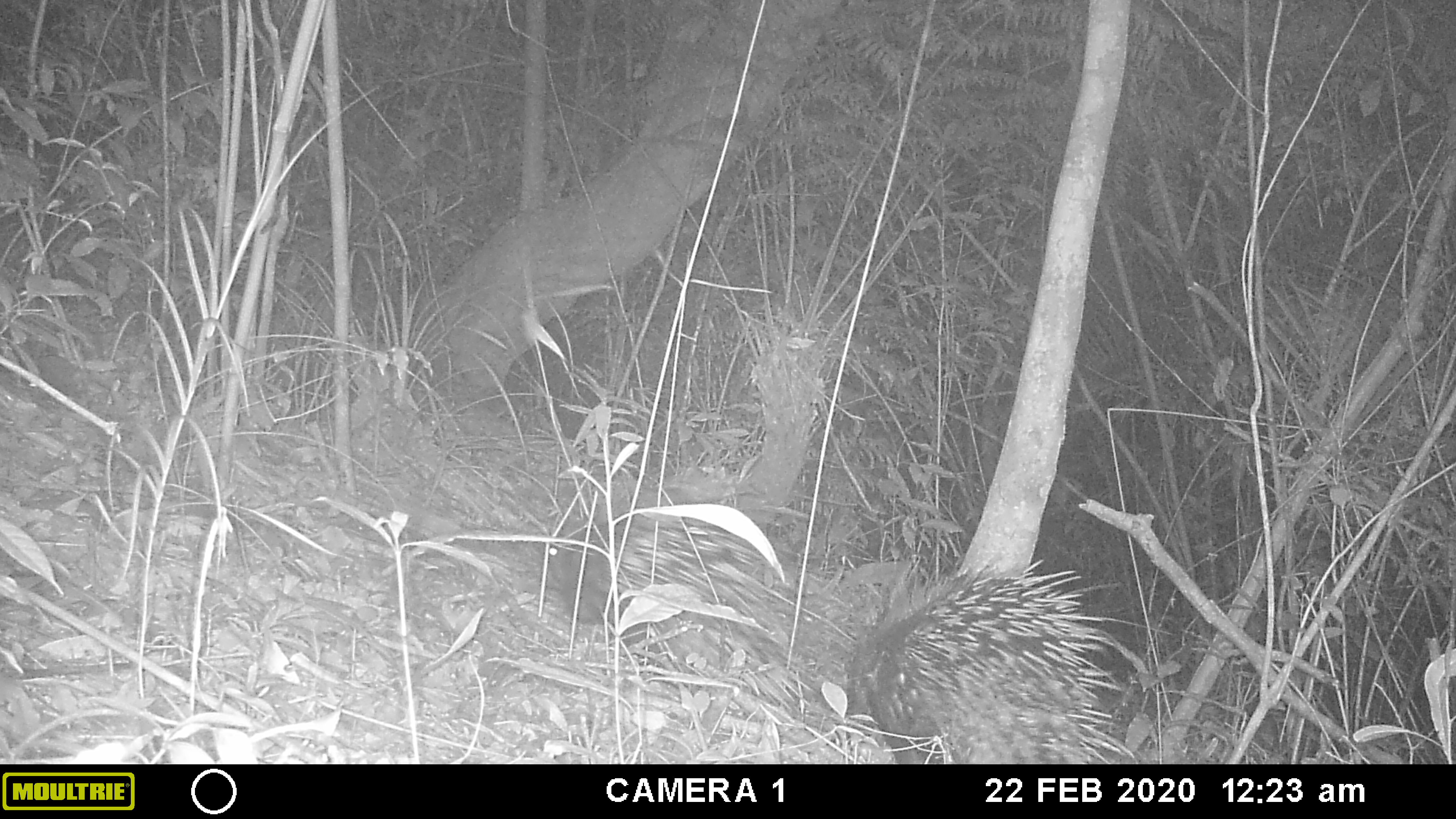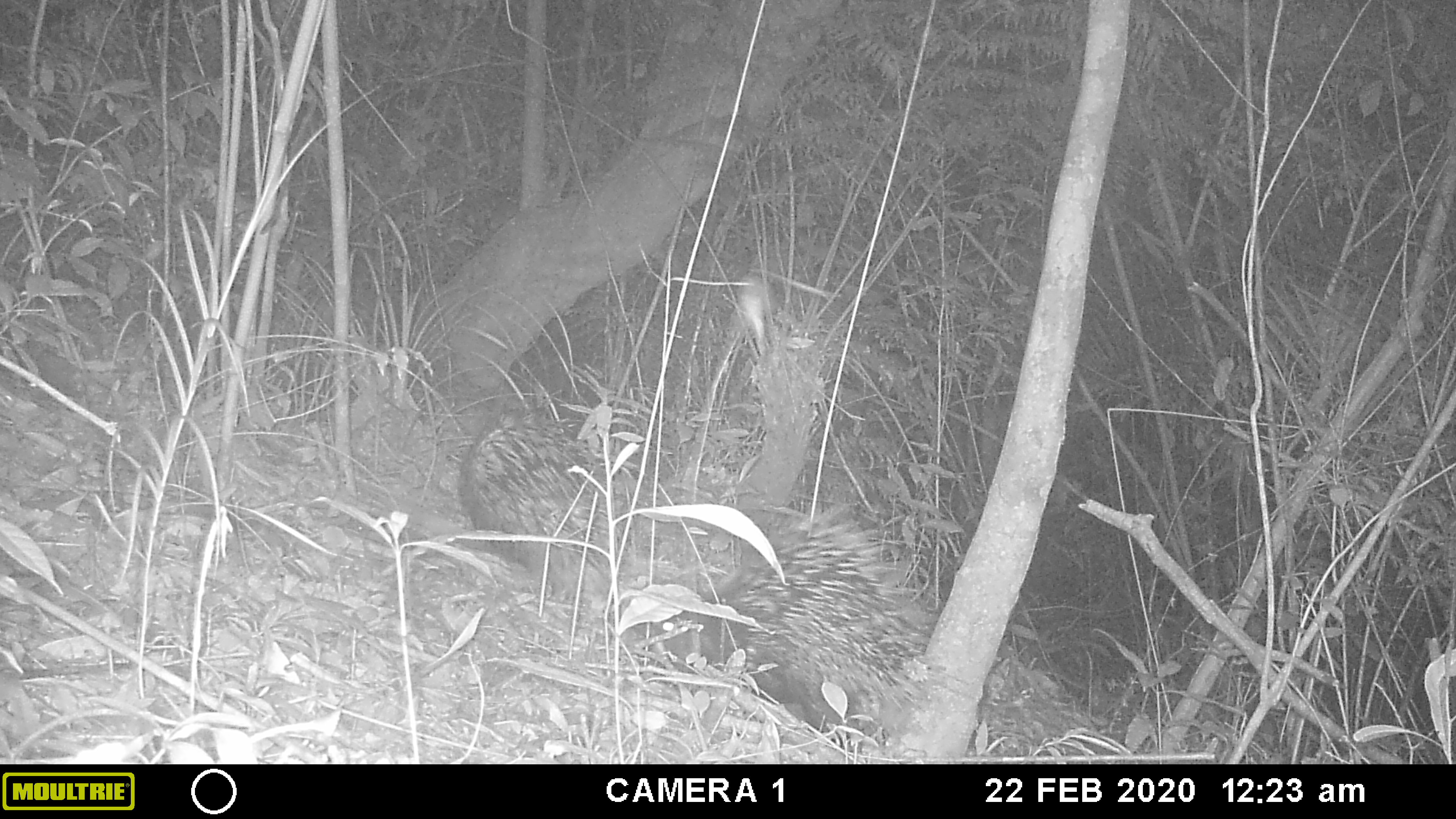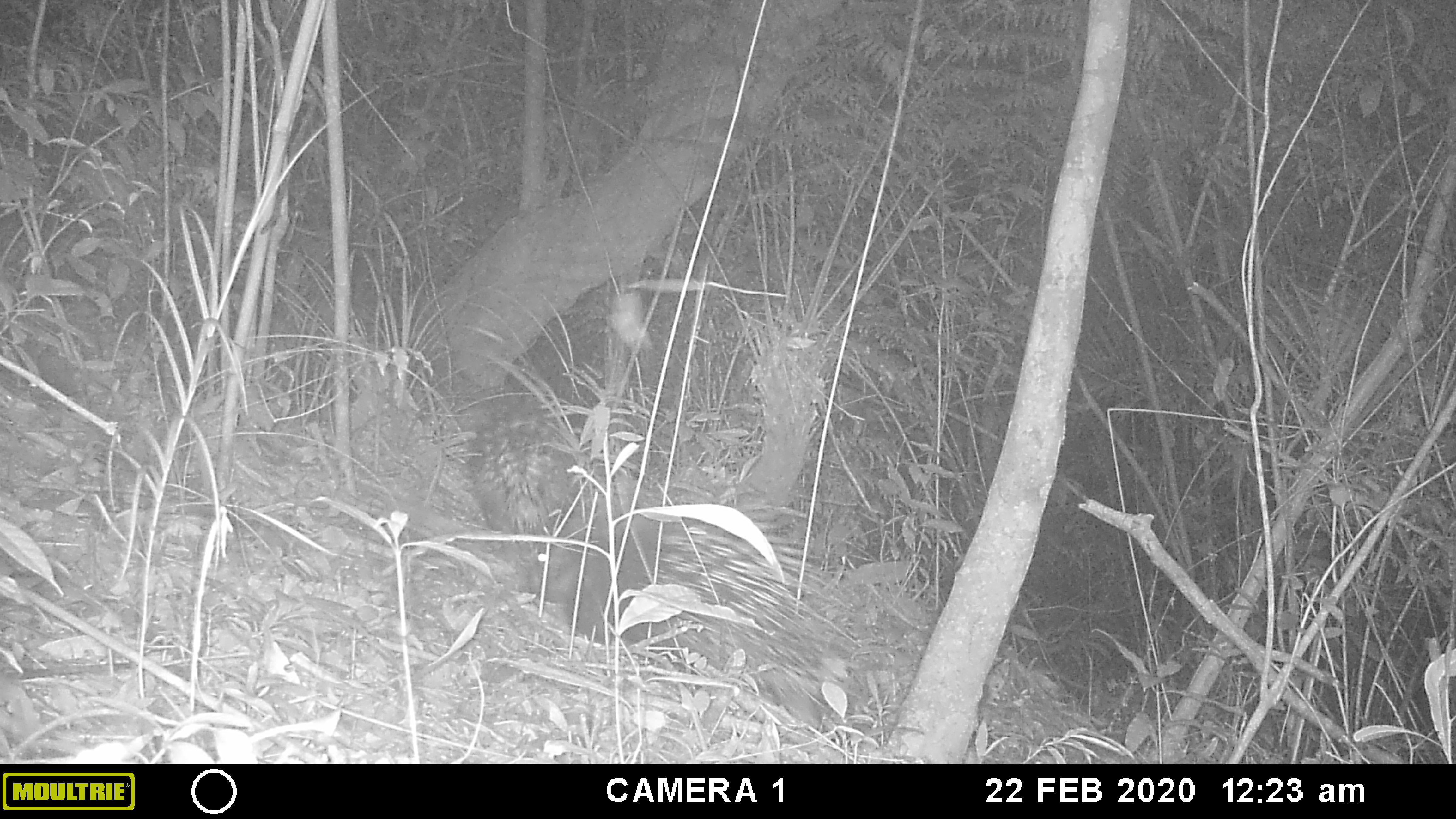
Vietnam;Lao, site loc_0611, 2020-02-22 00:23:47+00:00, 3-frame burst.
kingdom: Animalia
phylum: Chordata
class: Mammalia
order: Rodentia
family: Hystricidae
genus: Hystrix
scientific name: Hystrix brachyura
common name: malayan porcupine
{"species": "malayan porcupine (Hystrix brachyura)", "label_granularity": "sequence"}